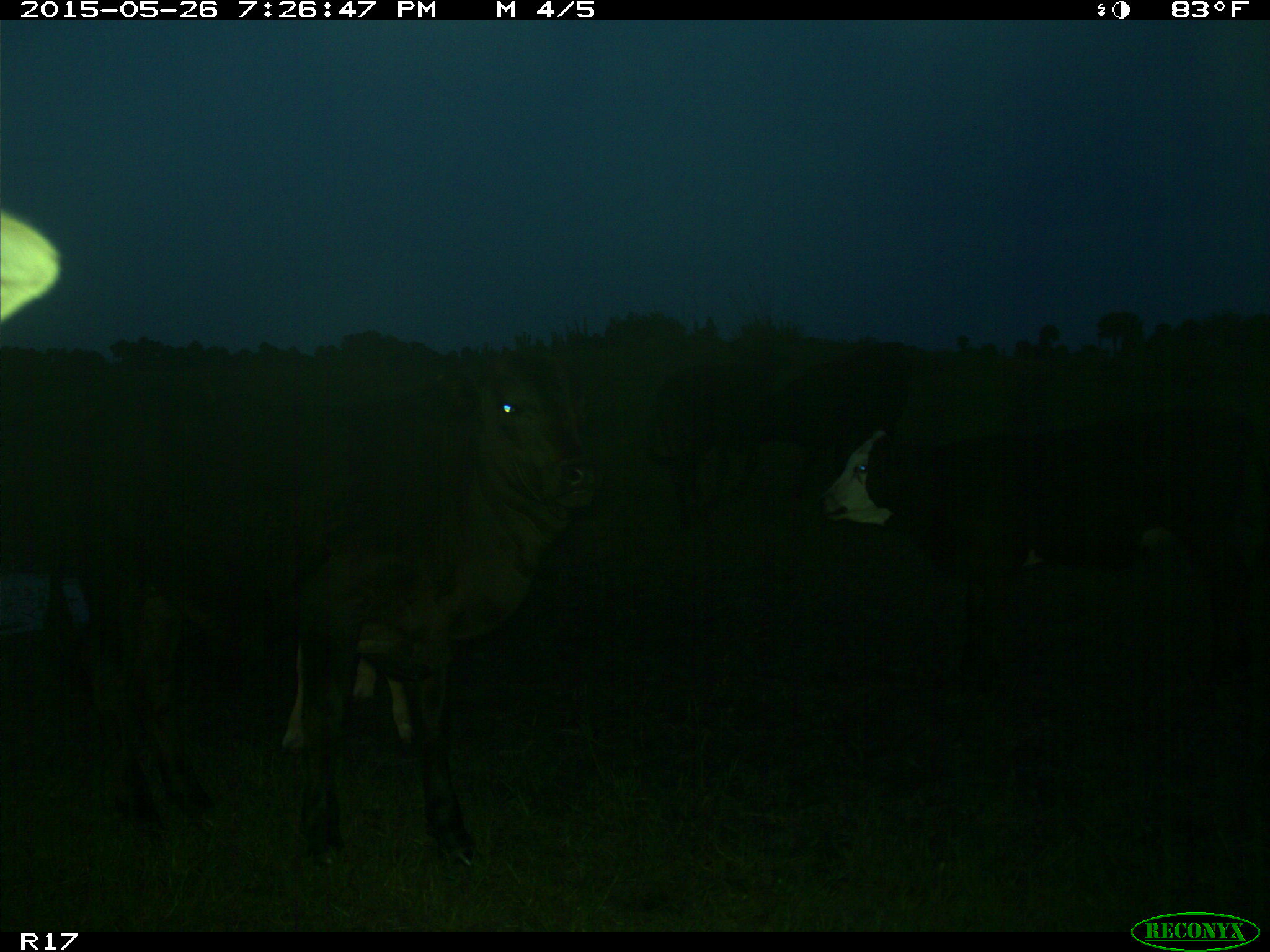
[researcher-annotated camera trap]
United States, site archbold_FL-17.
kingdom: Animalia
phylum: Chordata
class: Mammalia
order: Artiodactyla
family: Bovidae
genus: Bos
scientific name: Bos taurus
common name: domestic cow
Bos taurus (domestic cow).